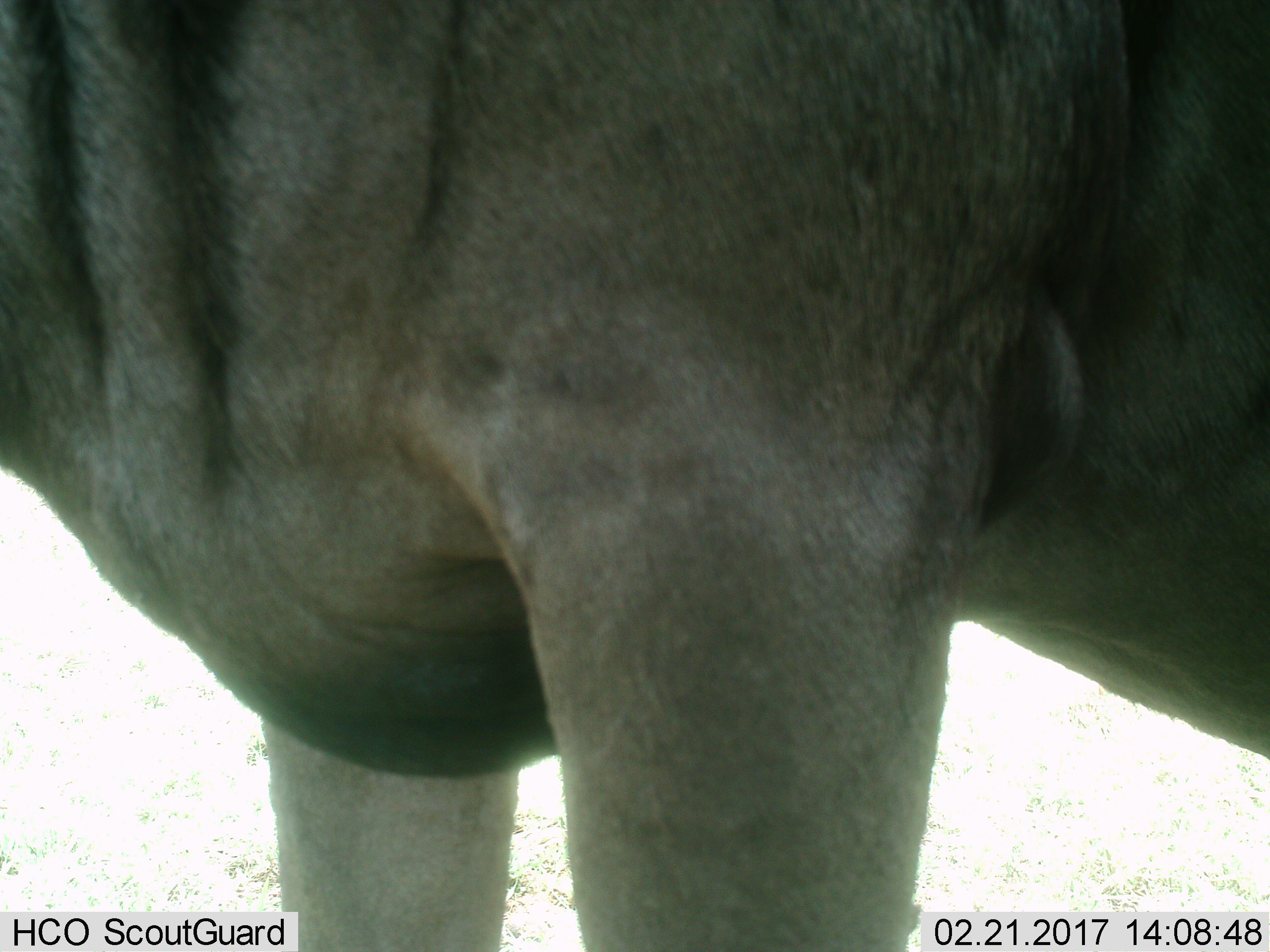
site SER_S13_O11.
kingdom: Animalia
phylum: Chordata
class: Mammalia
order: Artiodactyla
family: Bovidae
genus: Connochaetes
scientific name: Connochaetes taurinus taurinus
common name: blue wildebeest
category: wildebeestblue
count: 1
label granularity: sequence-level